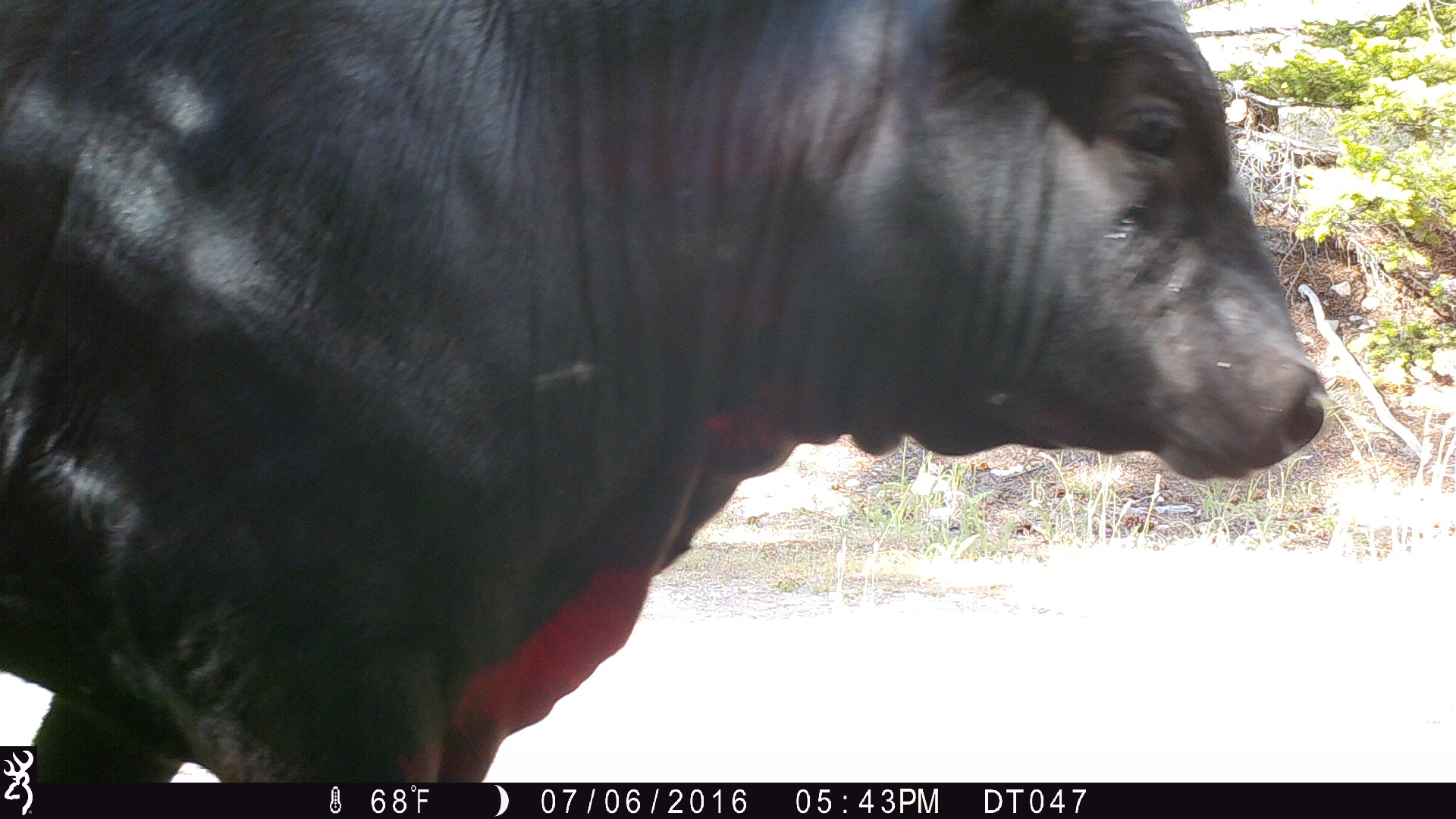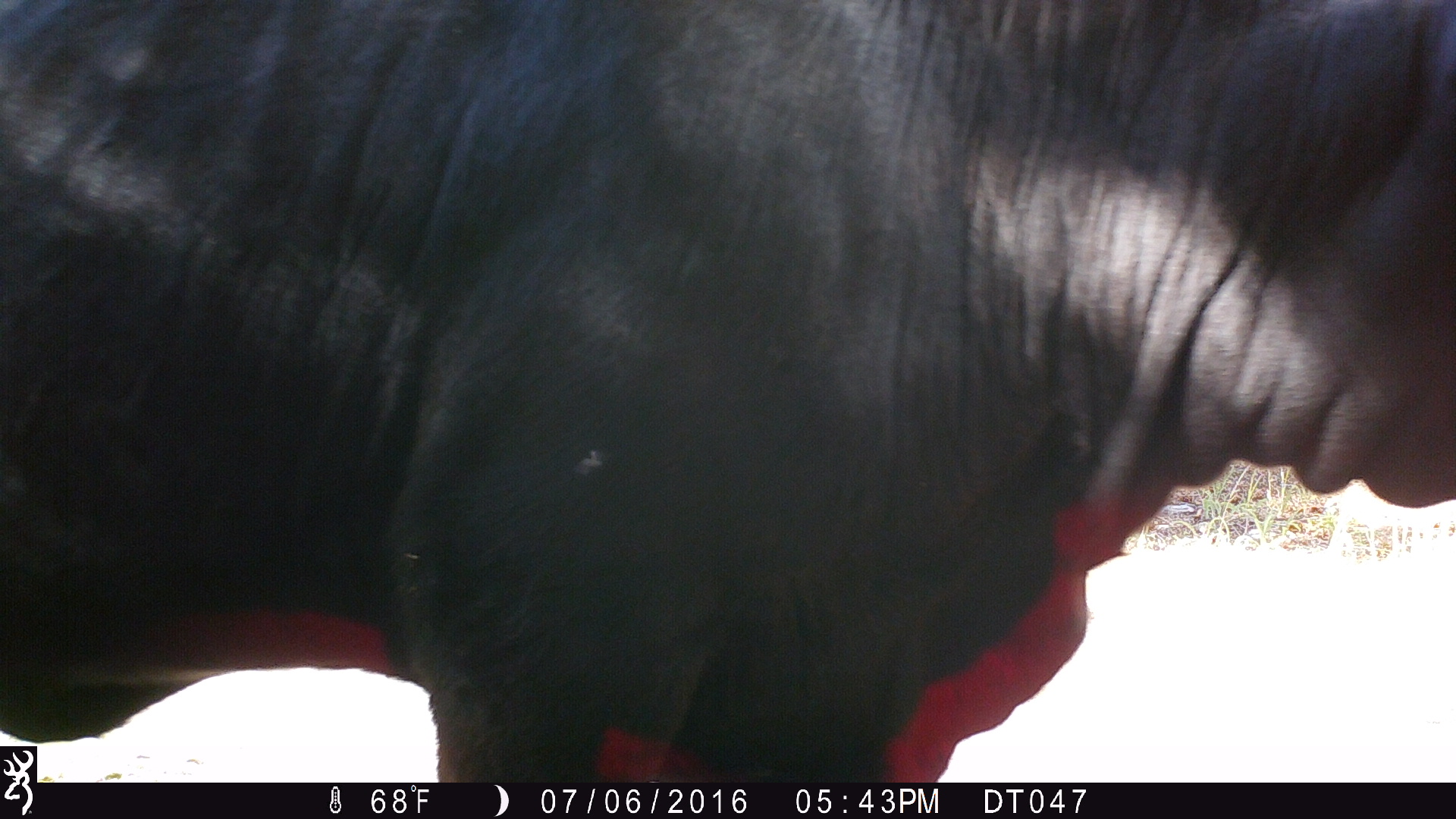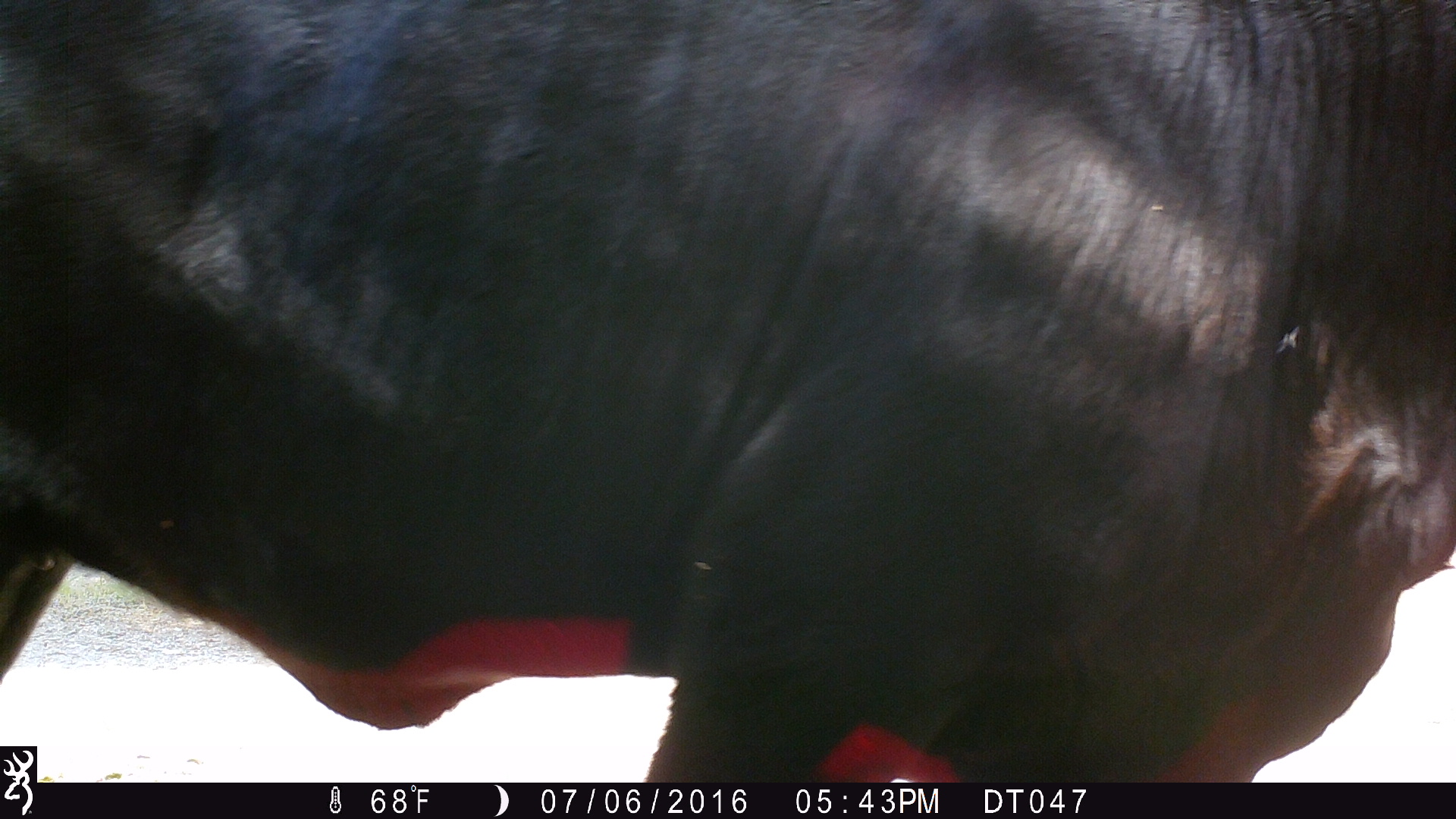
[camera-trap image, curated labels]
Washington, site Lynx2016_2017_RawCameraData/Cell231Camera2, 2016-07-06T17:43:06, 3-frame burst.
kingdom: Animalia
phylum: Chordata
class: Mammalia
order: Artiodactyla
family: Bovidae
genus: Bos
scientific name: Bos taurus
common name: domestic cattle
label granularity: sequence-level